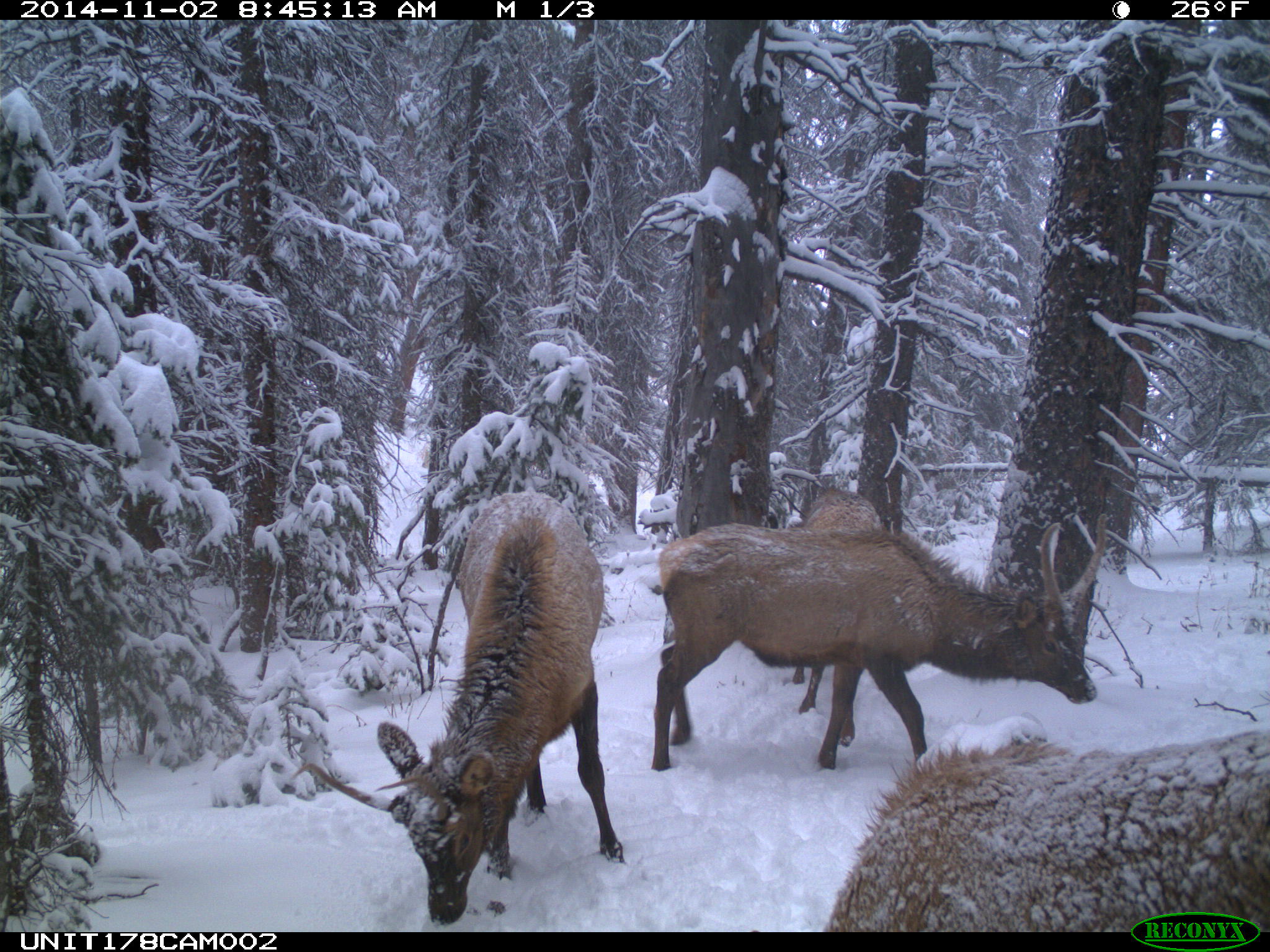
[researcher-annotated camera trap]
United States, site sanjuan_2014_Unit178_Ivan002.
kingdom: Animalia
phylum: Chordata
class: Mammalia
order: Artiodactyla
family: Cervidae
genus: Cervus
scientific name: Cervus elaphus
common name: red deer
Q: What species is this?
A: Cervus elaphus (red deer).